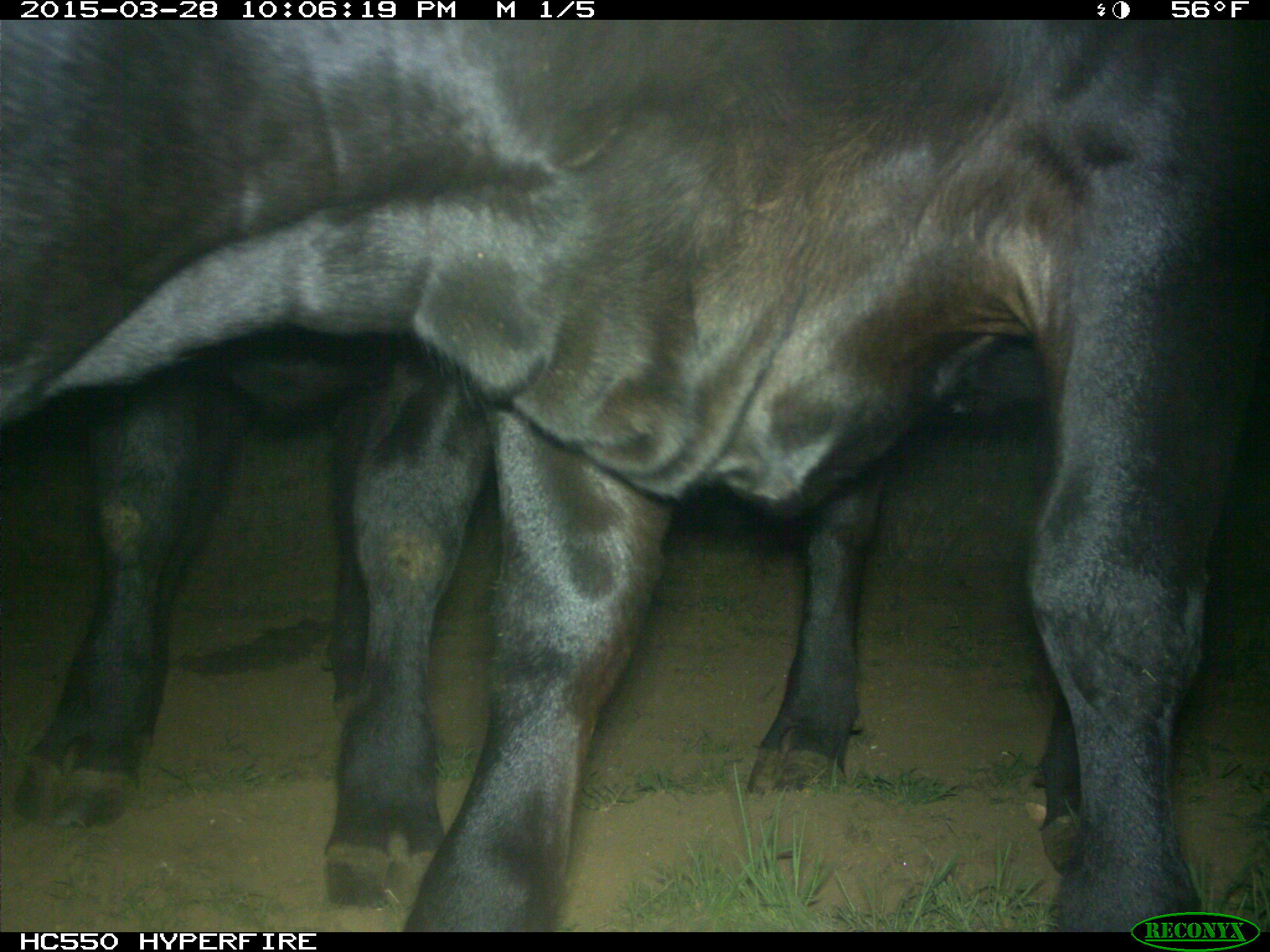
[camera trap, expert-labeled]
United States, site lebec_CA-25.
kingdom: Animalia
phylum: Chordata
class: Mammalia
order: Artiodactyla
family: Bovidae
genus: Bos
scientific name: Bos taurus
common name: domestic cow